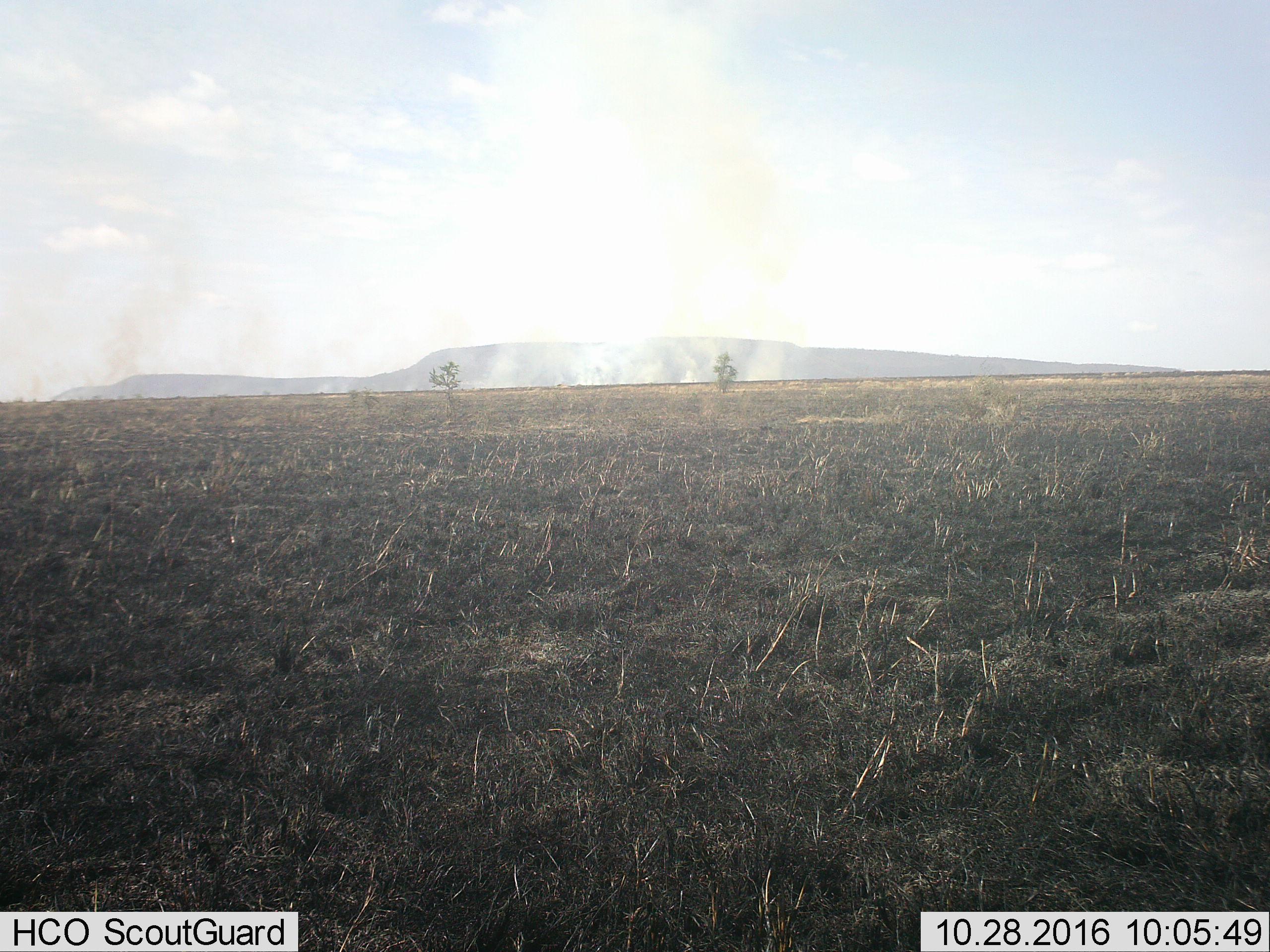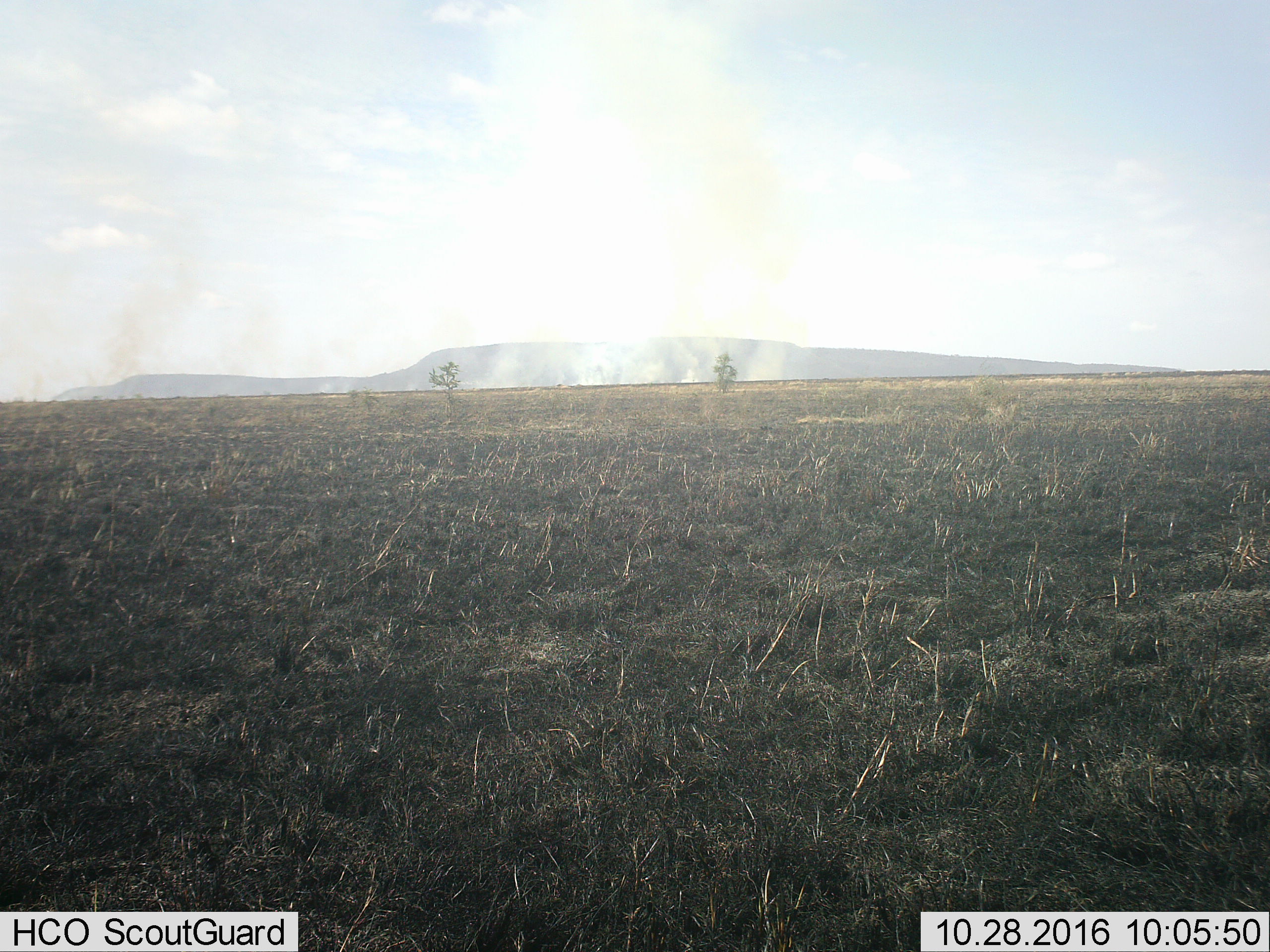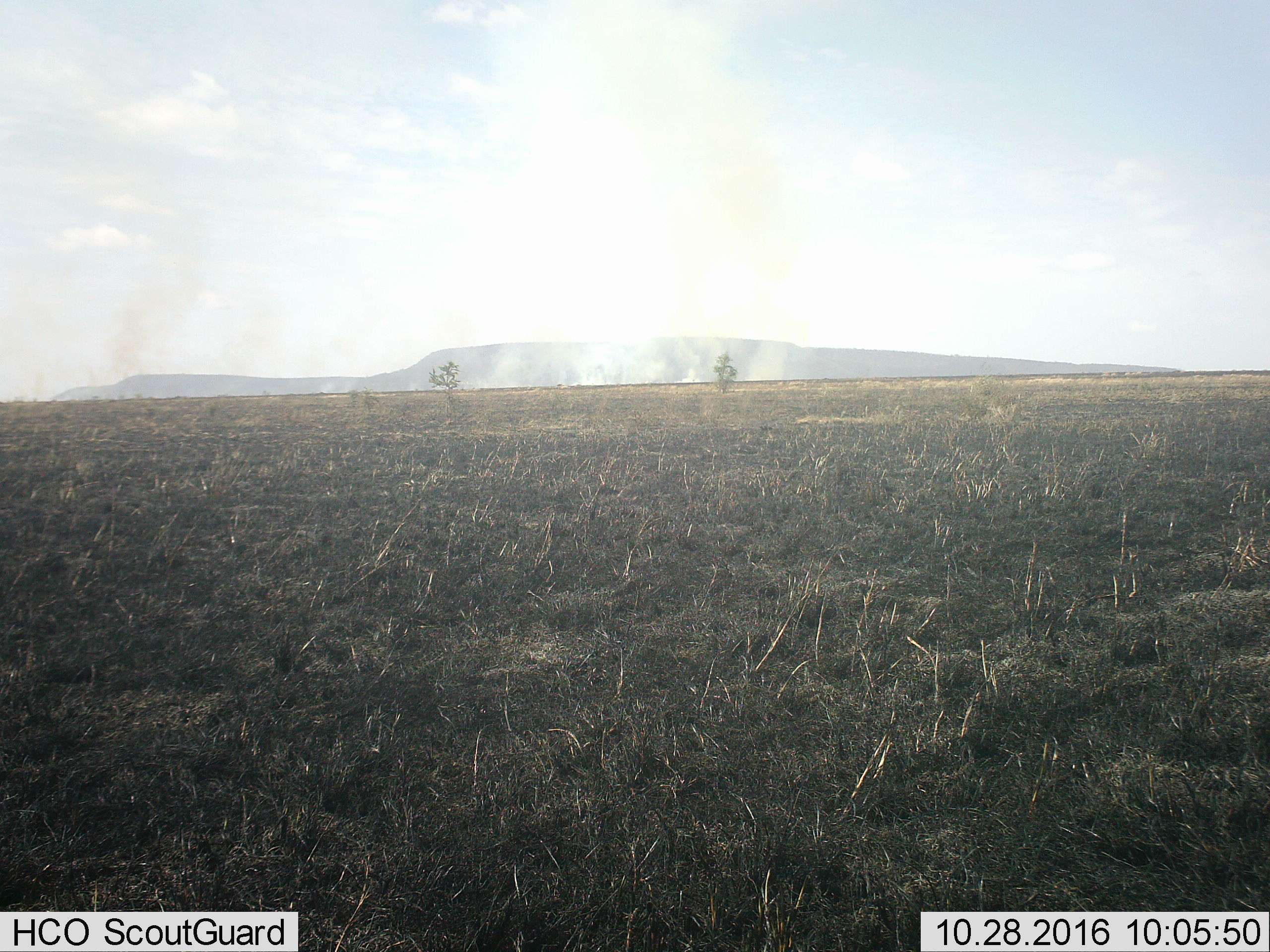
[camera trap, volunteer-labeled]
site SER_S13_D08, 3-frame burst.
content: unidentified animal